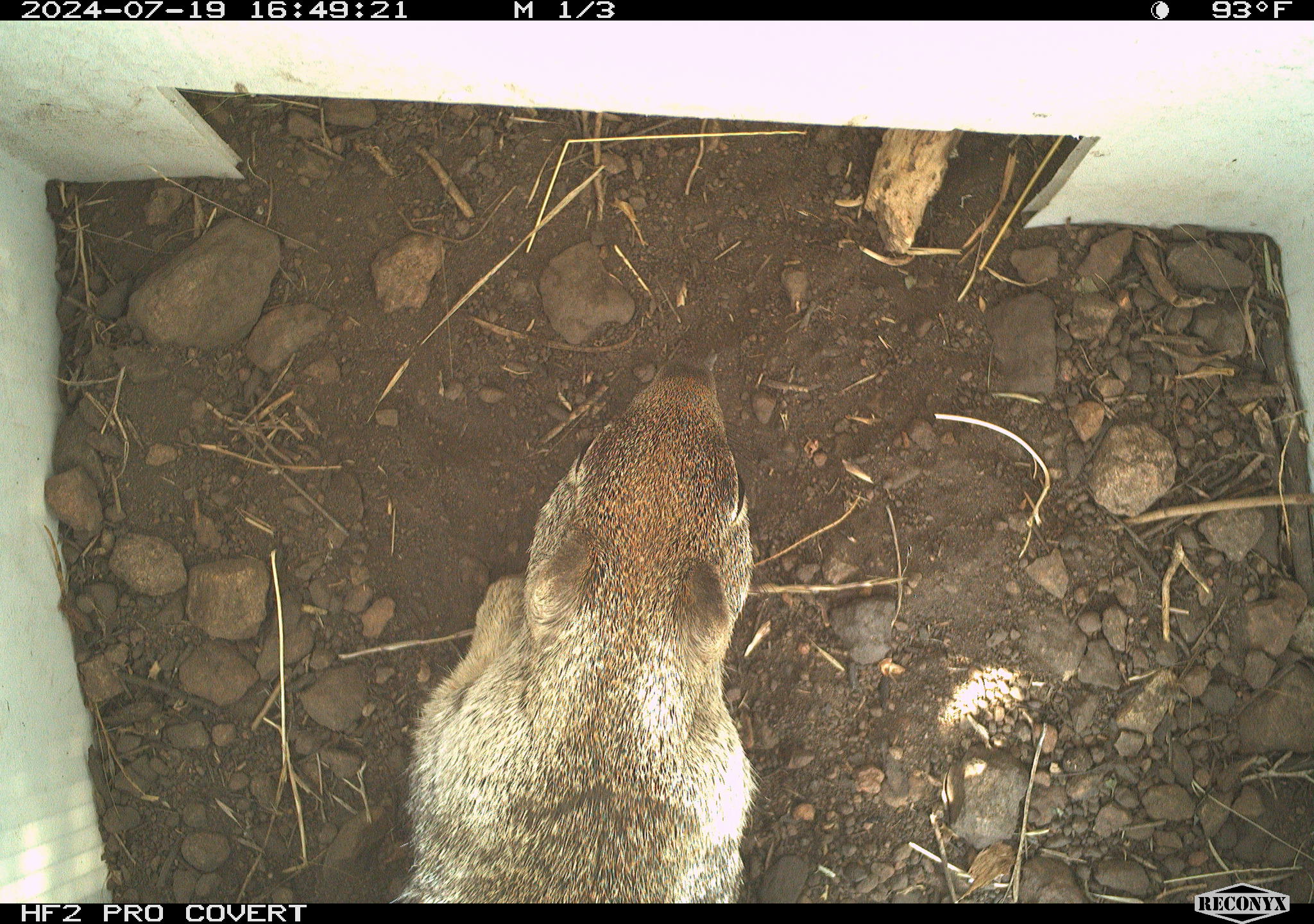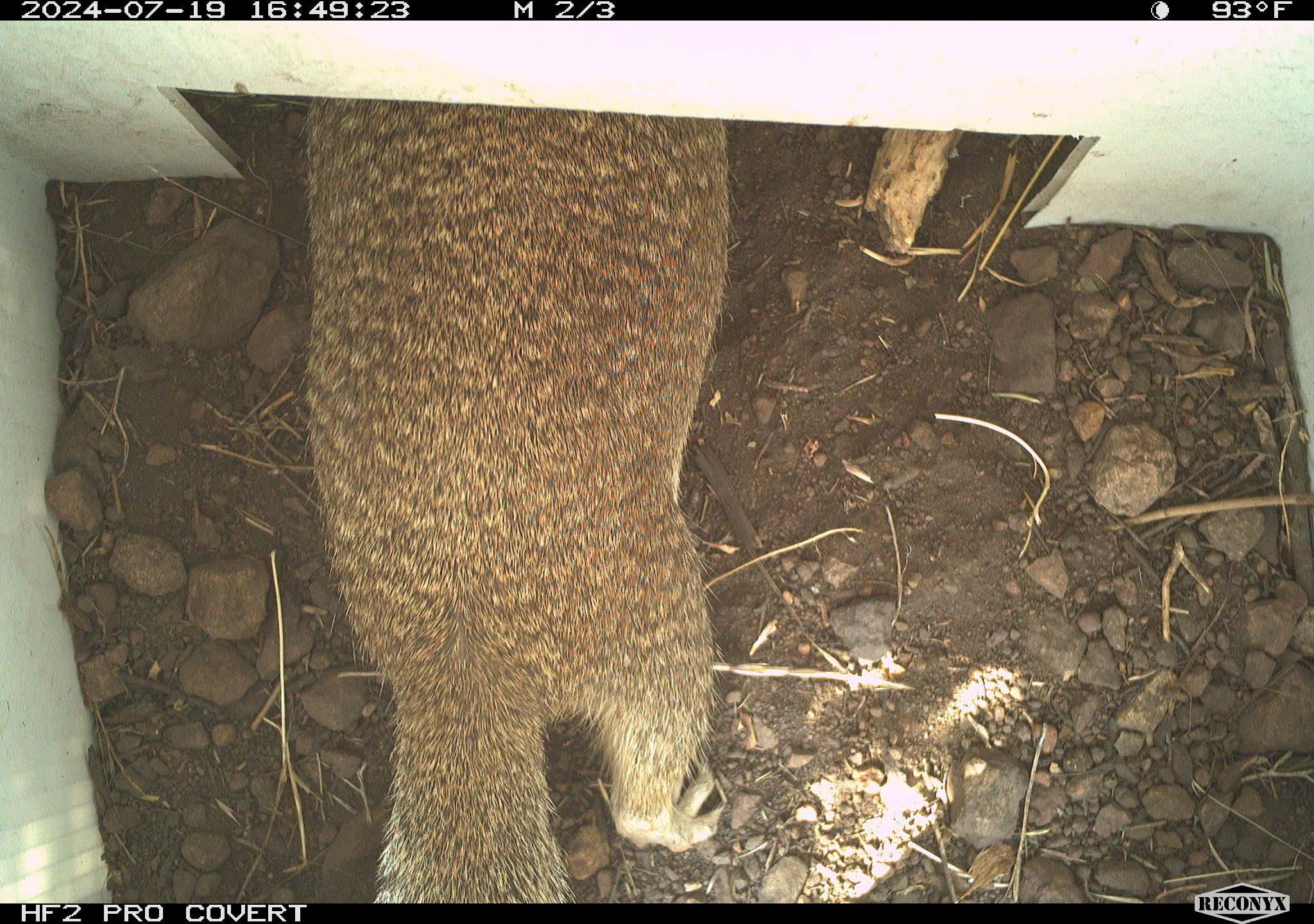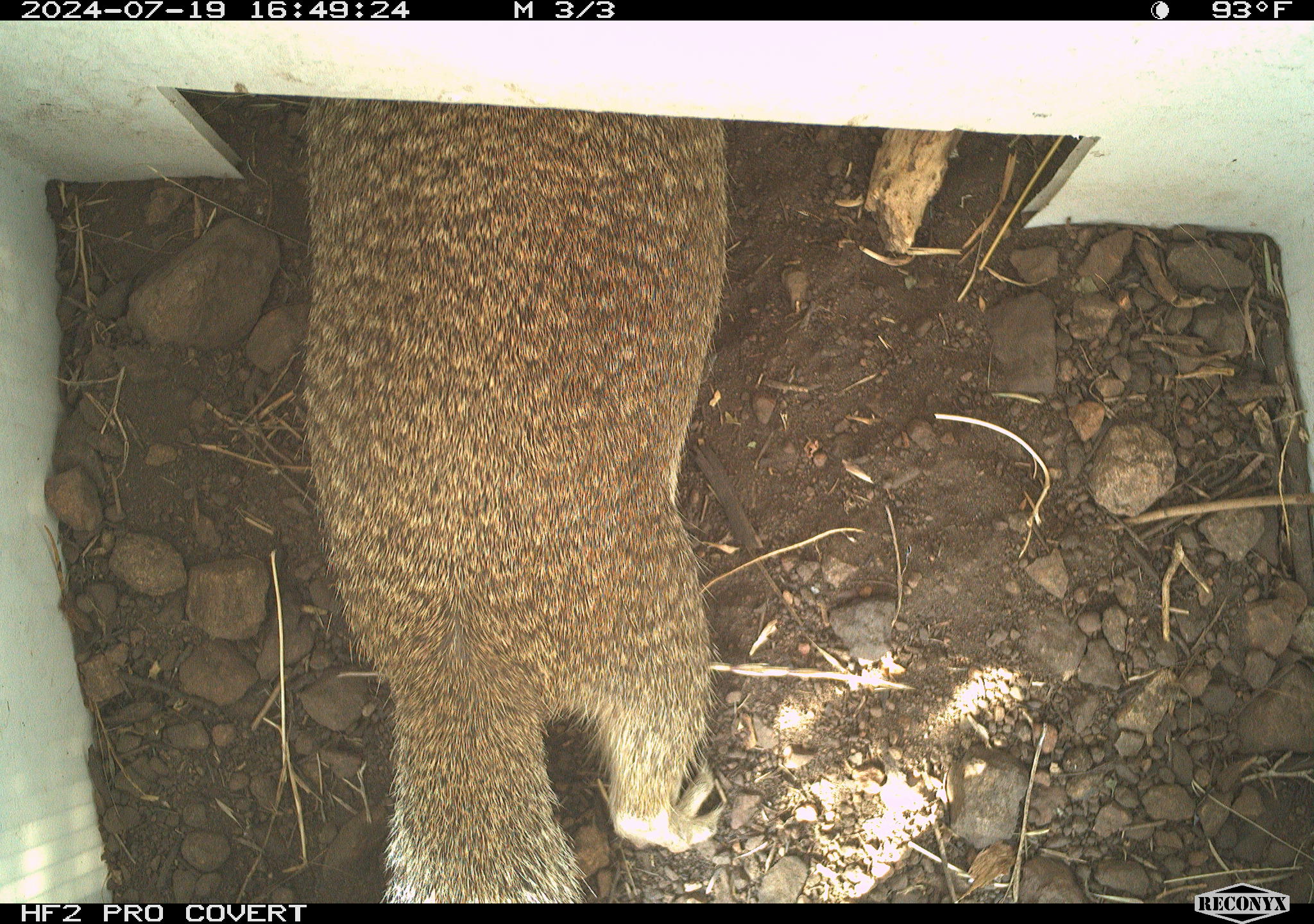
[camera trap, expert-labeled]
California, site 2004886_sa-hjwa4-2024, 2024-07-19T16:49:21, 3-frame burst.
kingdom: Animalia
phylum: Chordata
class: Mammalia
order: Rodentia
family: Sciuridae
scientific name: Sciuridae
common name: squirrels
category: sciuridae family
Sciuridae family (squirrels) (Sciuridae).